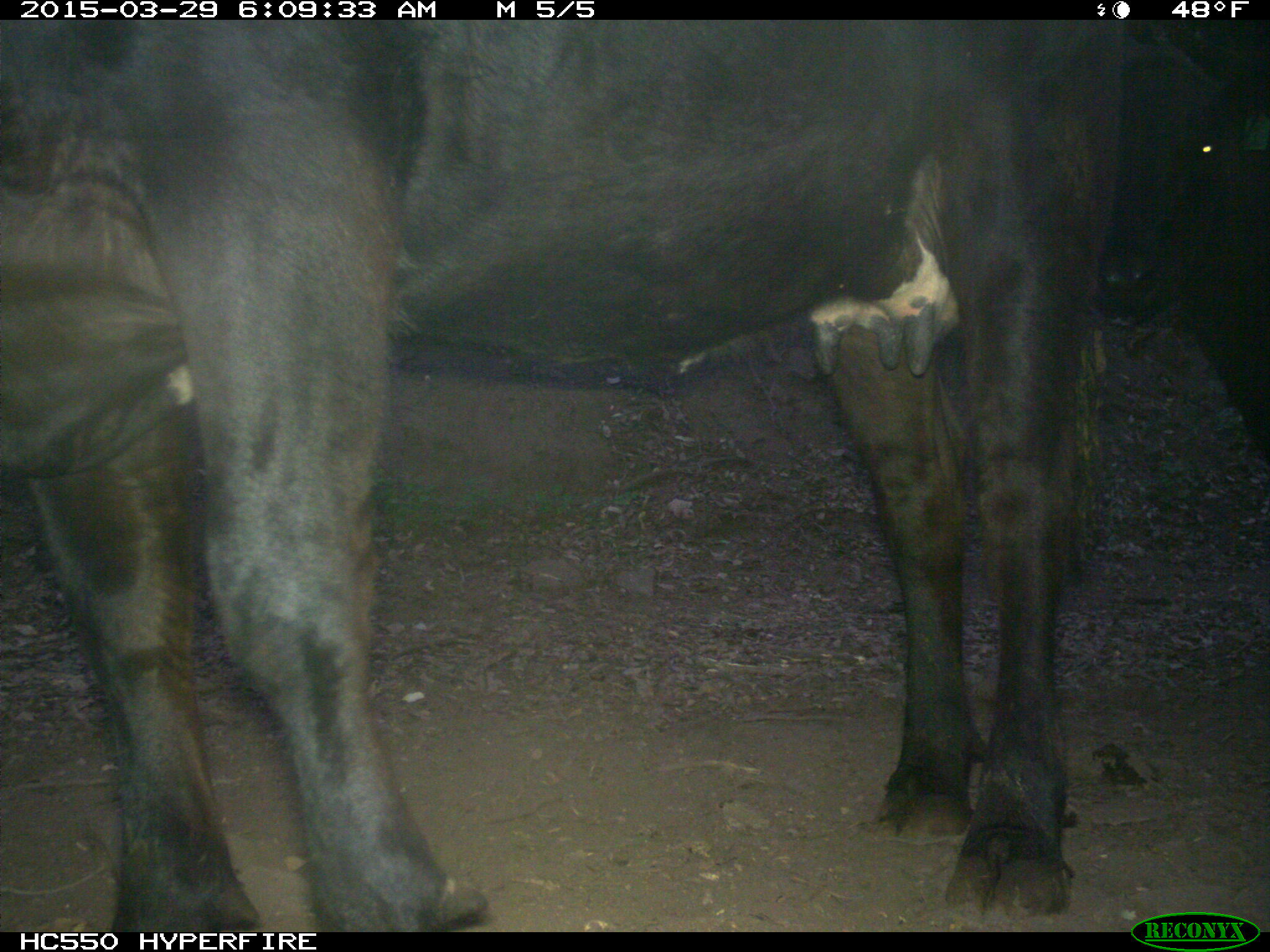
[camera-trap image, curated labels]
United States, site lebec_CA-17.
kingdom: Animalia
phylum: Chordata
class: Mammalia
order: Artiodactyla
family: Bovidae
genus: Bos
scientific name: Bos taurus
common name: domestic cow